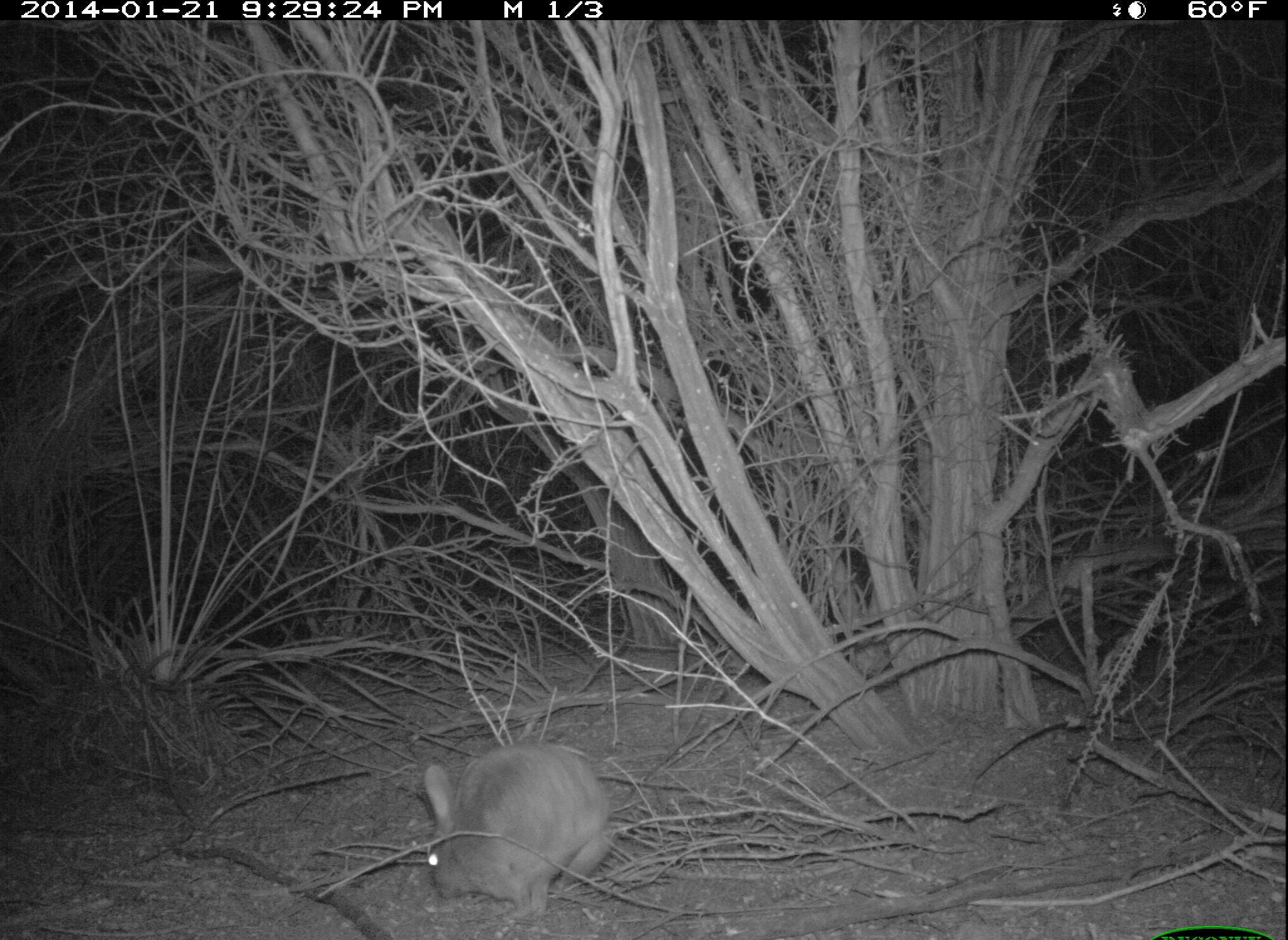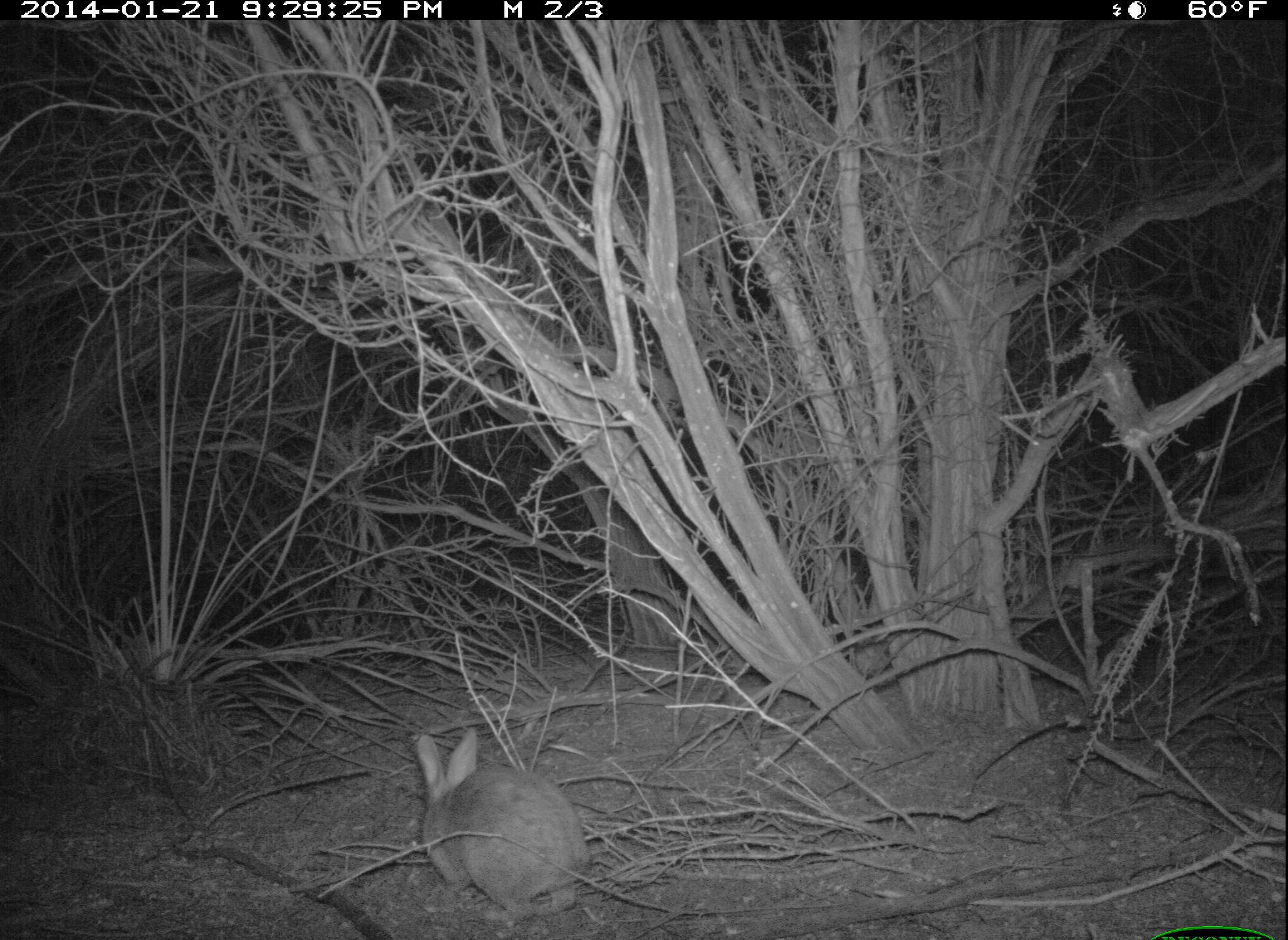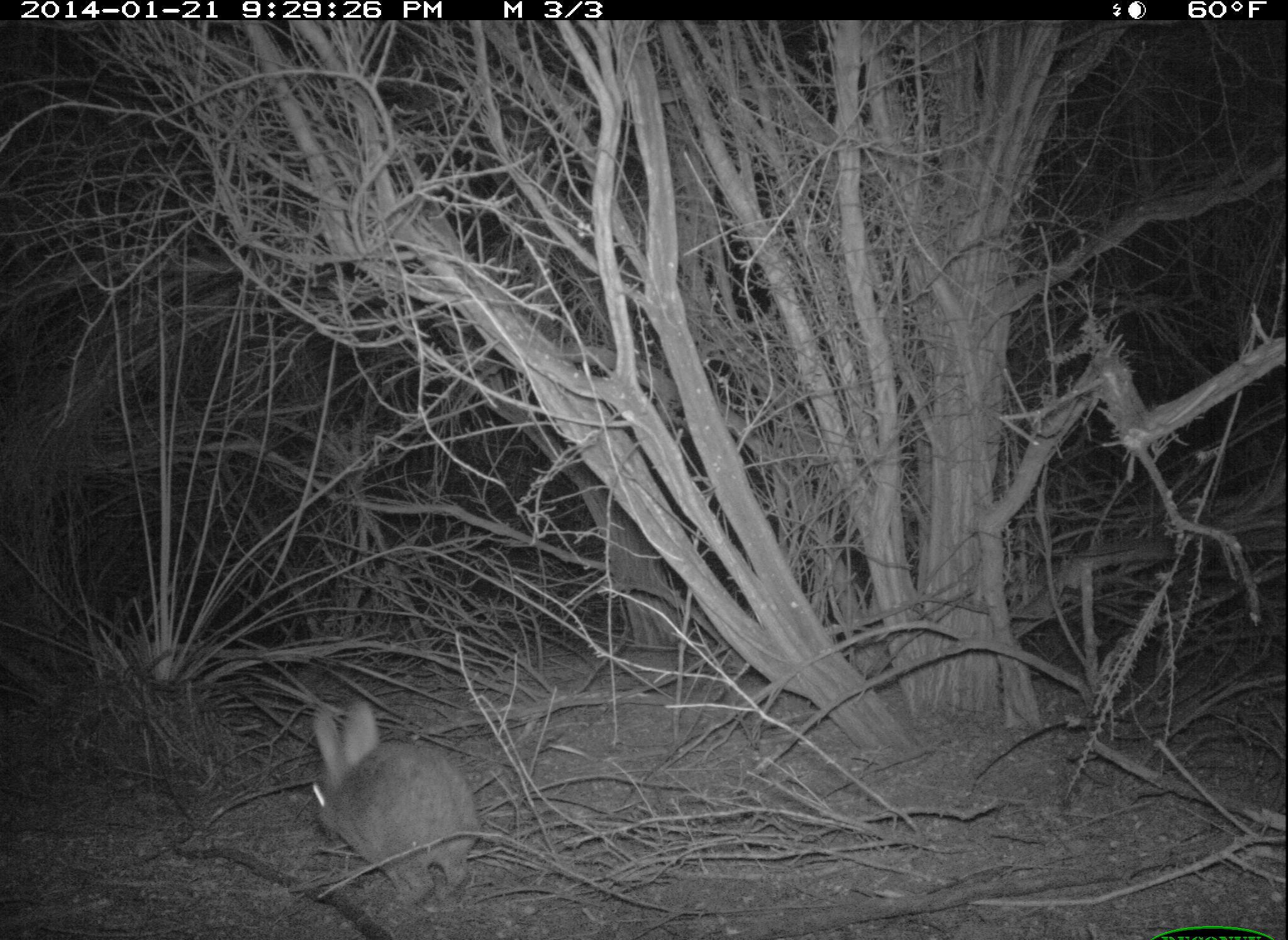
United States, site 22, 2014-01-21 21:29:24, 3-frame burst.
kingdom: Animalia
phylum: Chordata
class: Mammalia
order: Lagomorpha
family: Leporidae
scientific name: Leporidae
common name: rabbits and hares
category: rabbit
Rabbit (rabbits and hares) (Leporidae).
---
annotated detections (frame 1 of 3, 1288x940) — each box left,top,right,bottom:
rabbit: 422,743,616,925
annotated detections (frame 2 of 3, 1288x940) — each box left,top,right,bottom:
rabbit: 414,728,591,927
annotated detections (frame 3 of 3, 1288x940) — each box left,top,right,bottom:
rabbit: 310,702,481,915